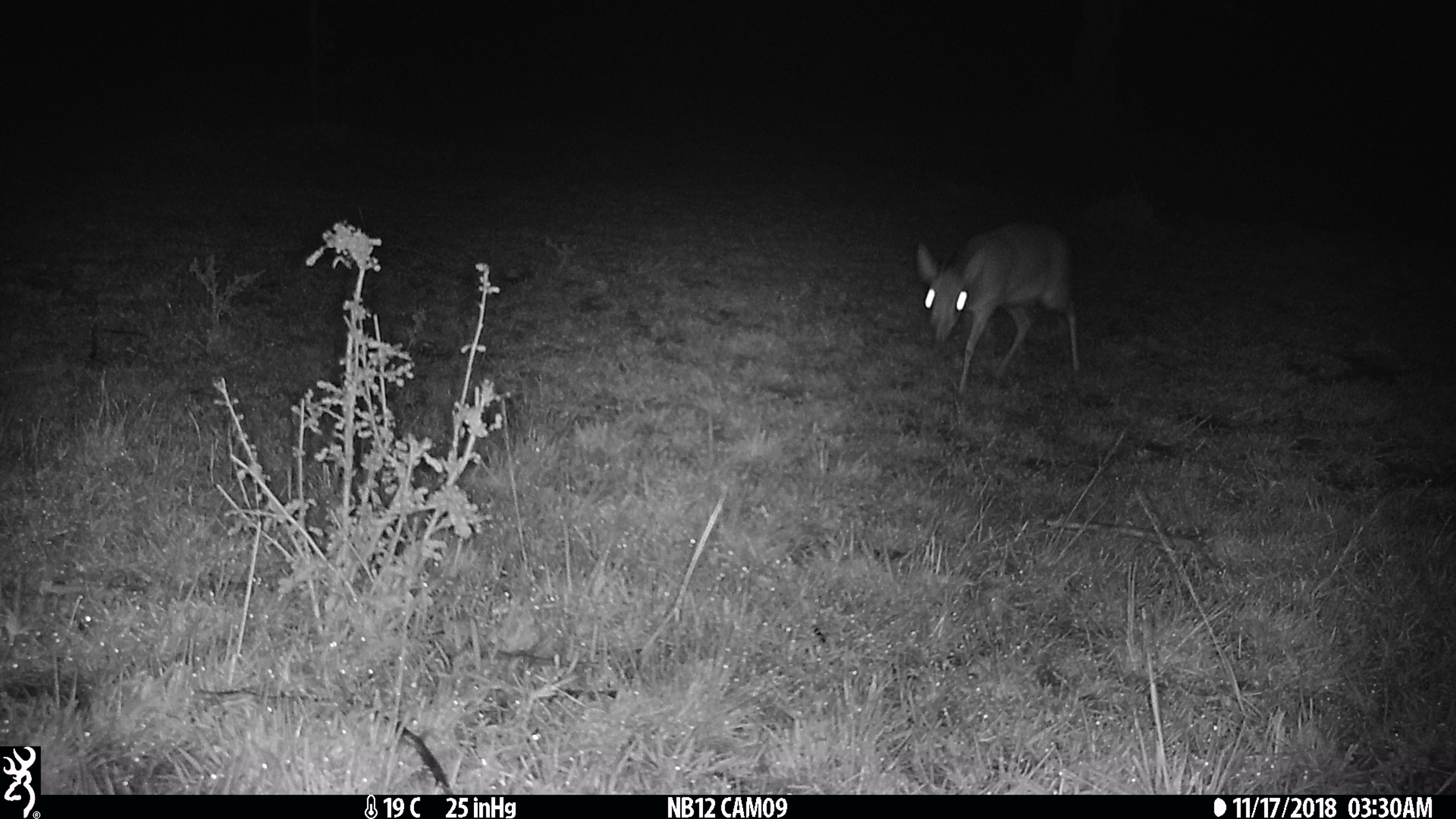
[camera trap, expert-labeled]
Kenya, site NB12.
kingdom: Animalia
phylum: Chordata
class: Mammalia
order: Artiodactyla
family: Bovidae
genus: Madoqua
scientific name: Madoqua kirkii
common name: kirk's dik-dik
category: dikdik